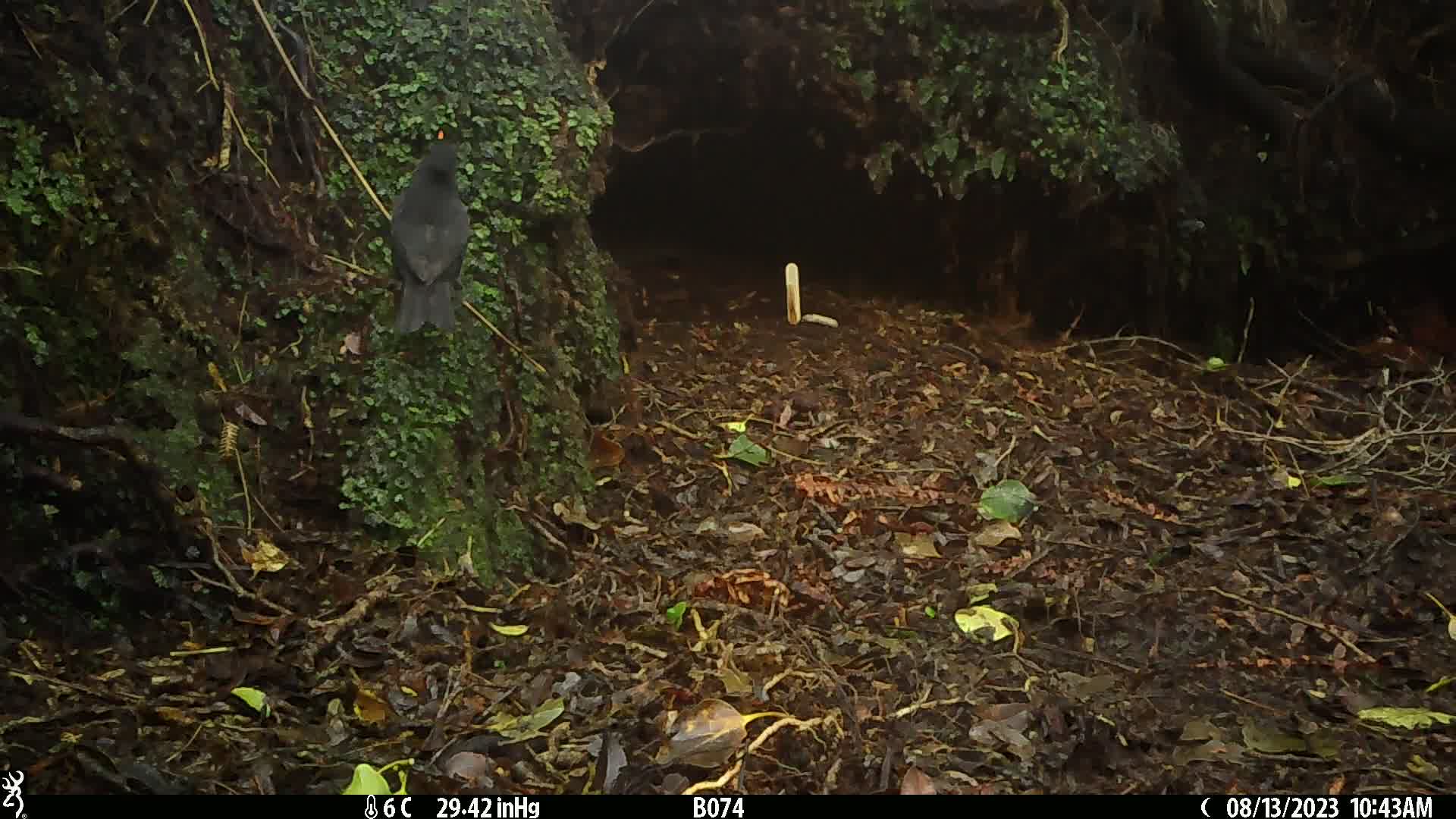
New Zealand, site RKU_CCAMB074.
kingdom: Animalia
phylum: Chordata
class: Aves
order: Passeriformes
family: Turdidae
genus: Turdus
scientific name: Turdus merula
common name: eurasian blackbird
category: blackbird